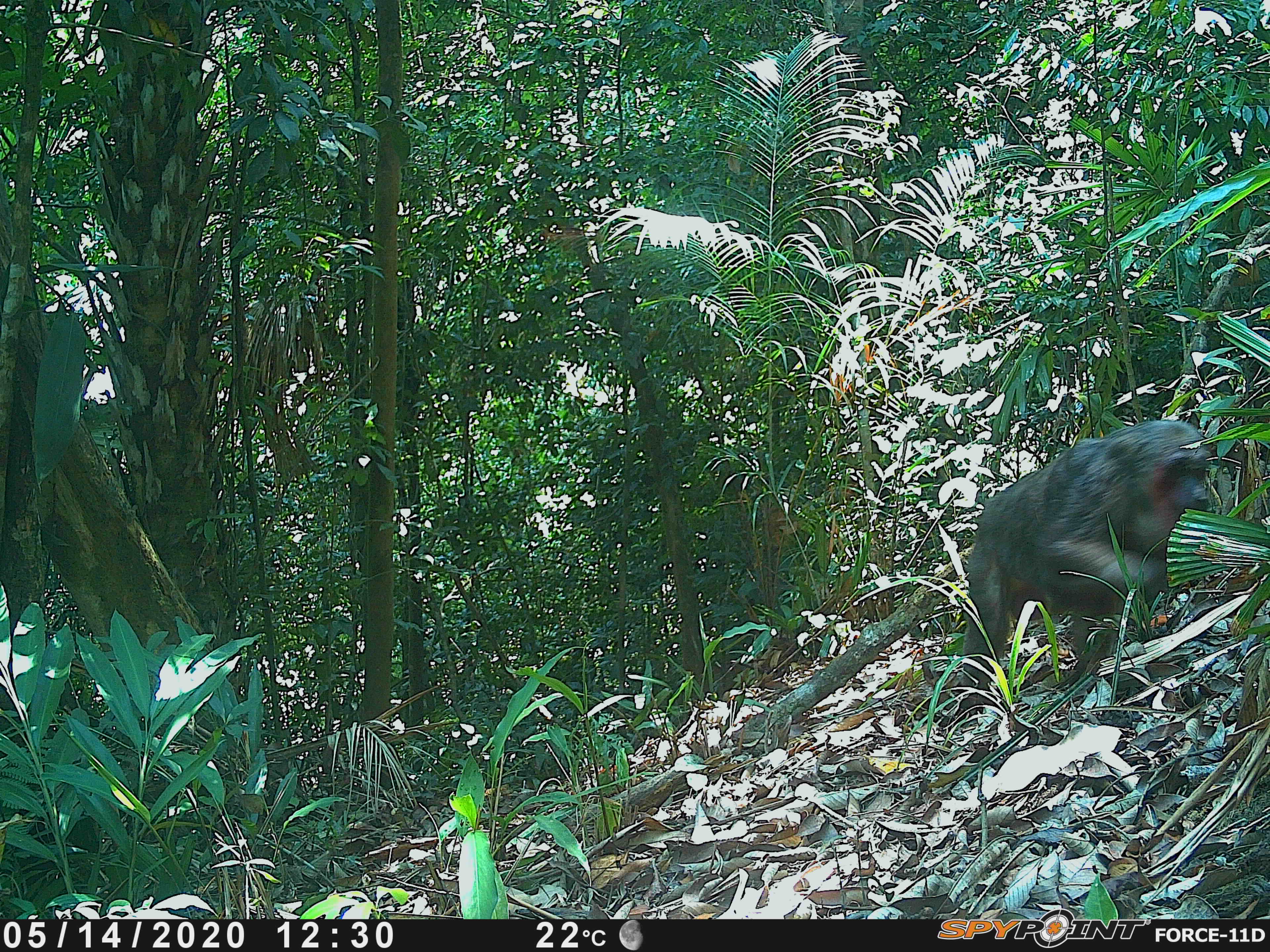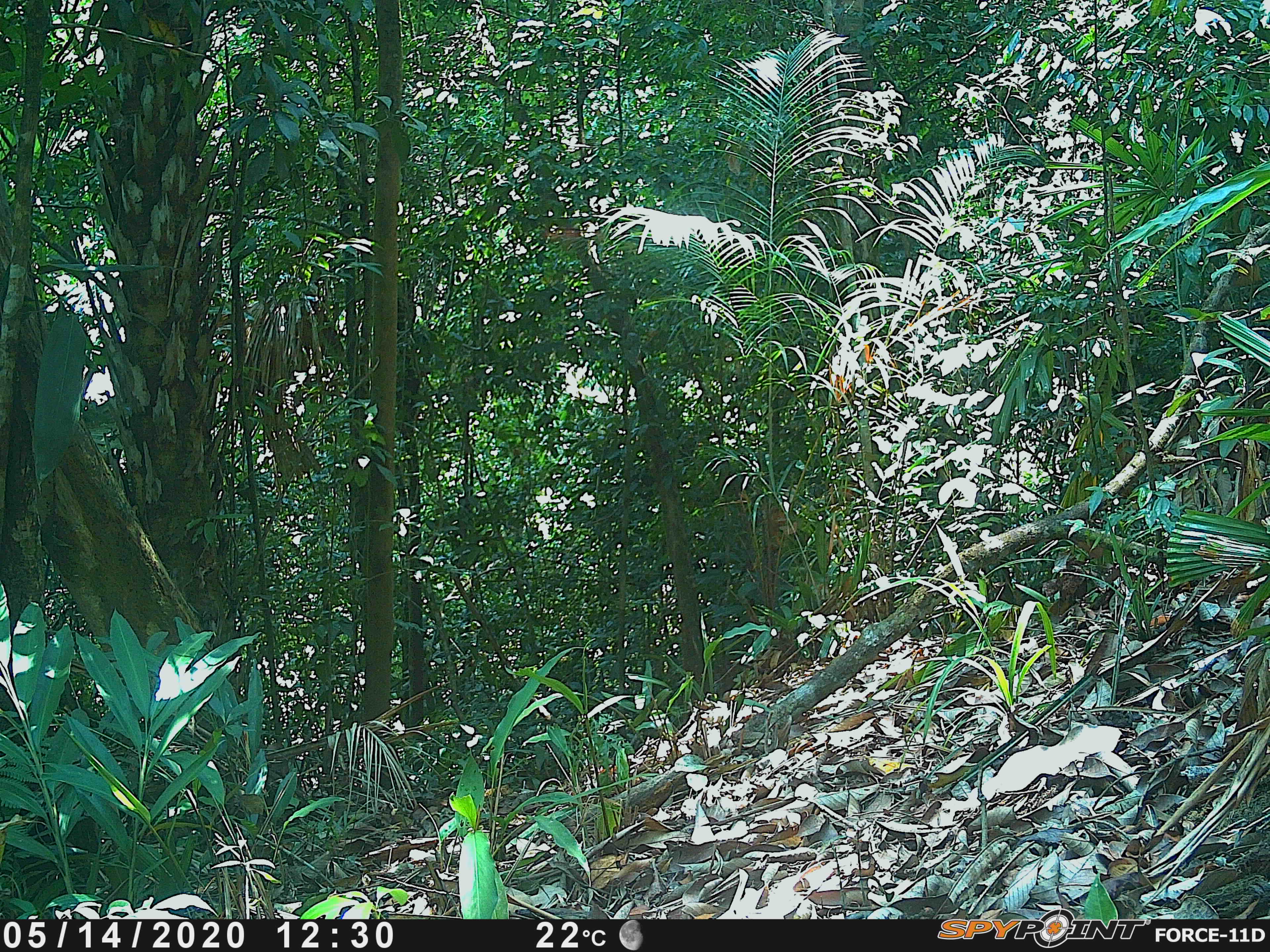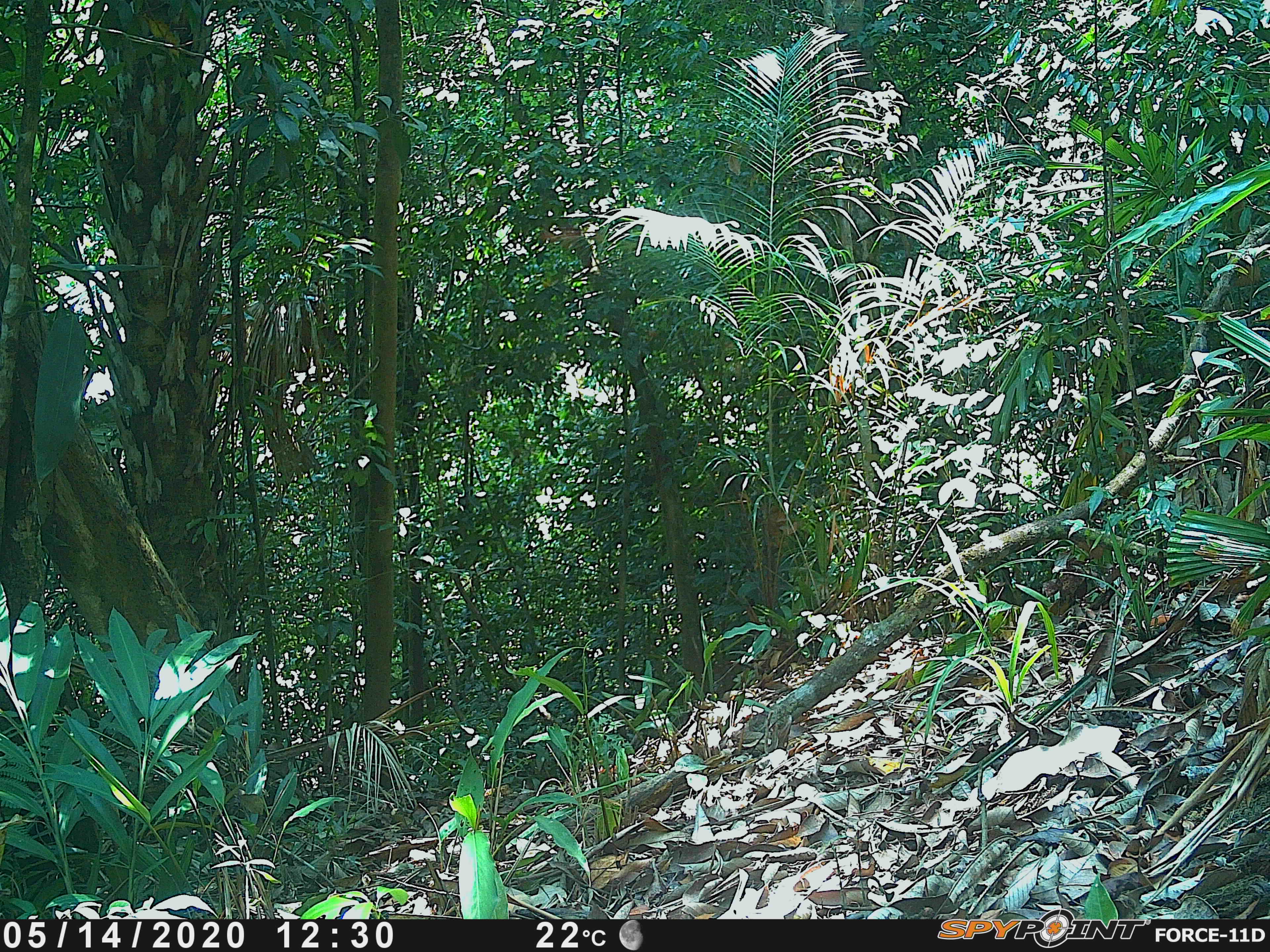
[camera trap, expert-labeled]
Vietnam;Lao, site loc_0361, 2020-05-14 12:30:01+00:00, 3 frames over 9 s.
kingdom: Animalia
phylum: Chordata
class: Mammalia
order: Primates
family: Cercopithecidae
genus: Macaca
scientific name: Macaca arctoides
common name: stump-tailed macaque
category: stump tailed macaque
Stump tailed macaque (stump-tailed macaque) (Macaca arctoides). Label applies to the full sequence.